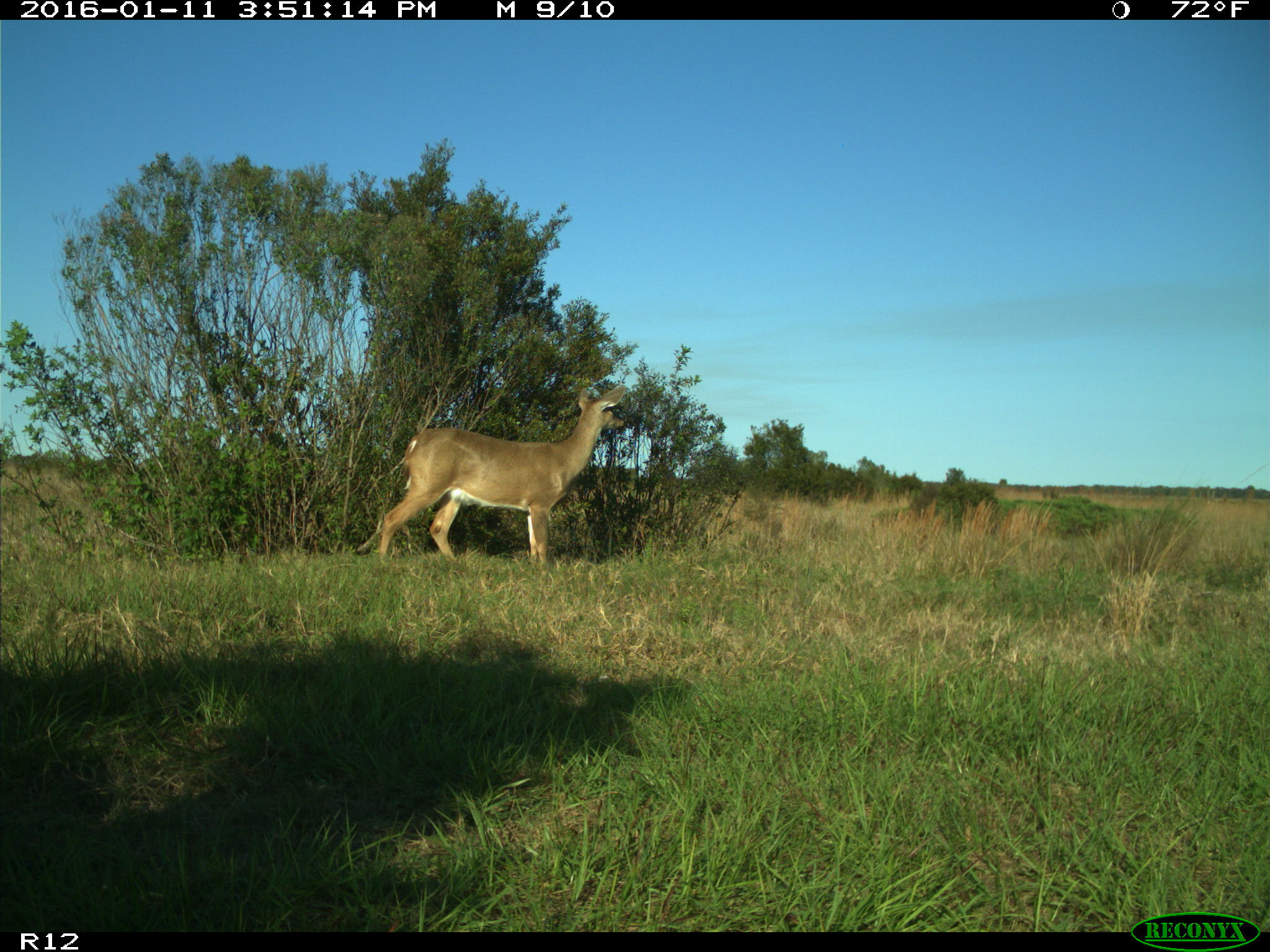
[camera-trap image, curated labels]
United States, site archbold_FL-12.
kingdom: Animalia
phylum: Chordata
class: Mammalia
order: Artiodactyla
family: Cervidae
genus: Odocoileus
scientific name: Odocoileus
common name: deer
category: unidentified deer